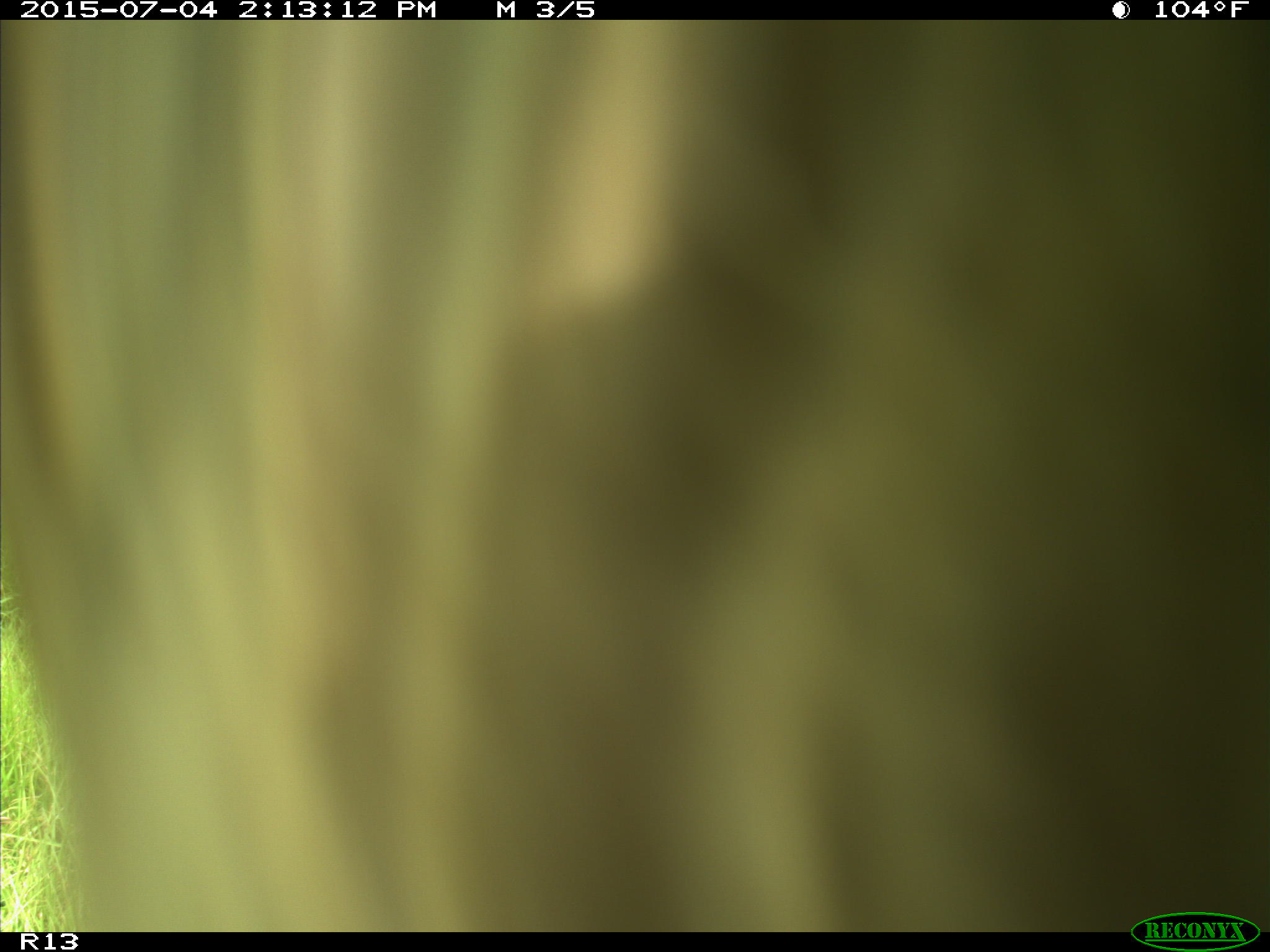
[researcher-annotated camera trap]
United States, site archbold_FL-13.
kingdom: Animalia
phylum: Chordata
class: Mammalia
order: Artiodactyla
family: Bovidae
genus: Bos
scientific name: Bos taurus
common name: domestic cow